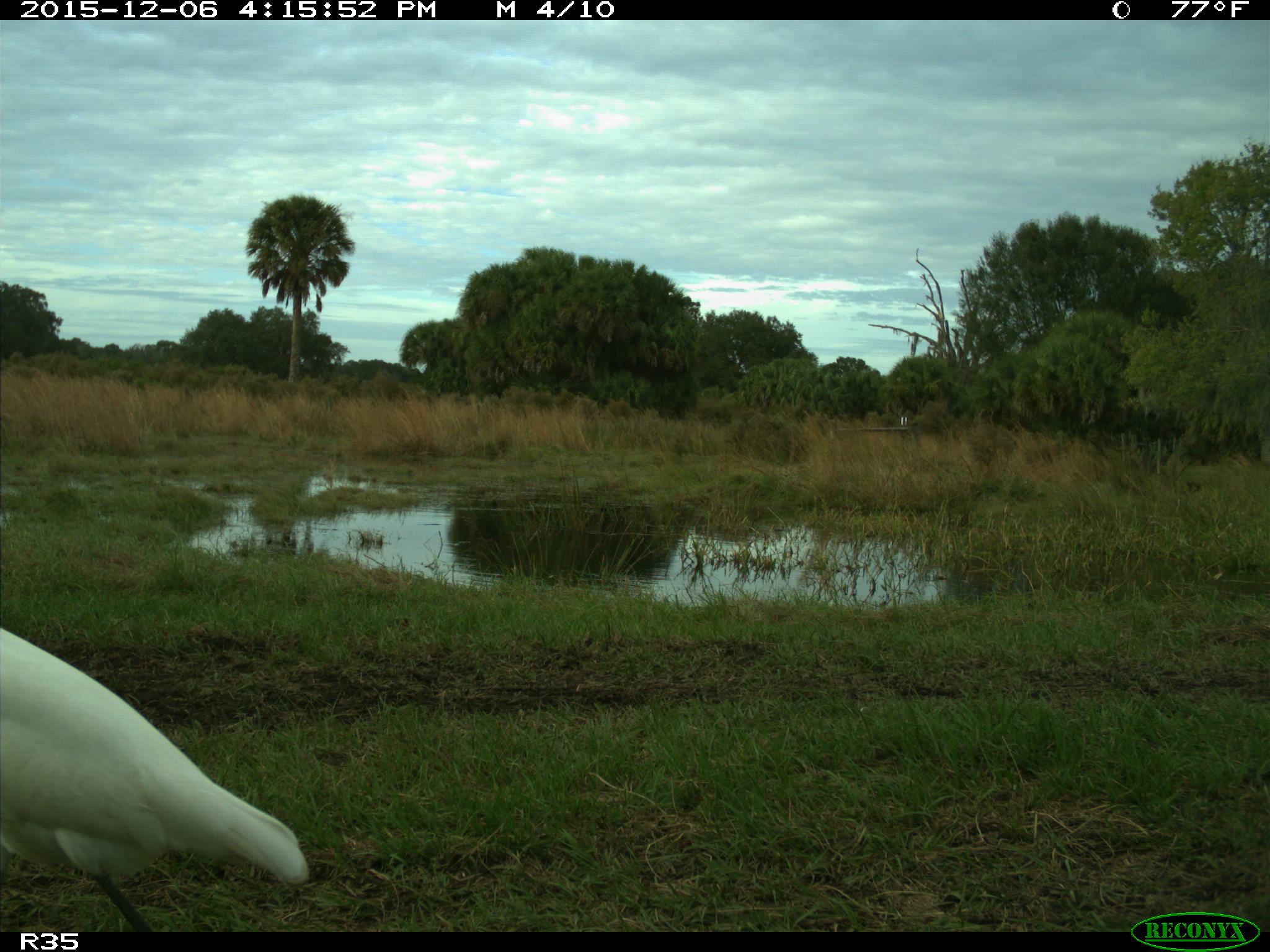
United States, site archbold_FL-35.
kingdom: Animalia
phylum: Chordata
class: Aves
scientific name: Aves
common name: birds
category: unidentified bird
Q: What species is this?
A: Unidentified bird (birds) (Aves).